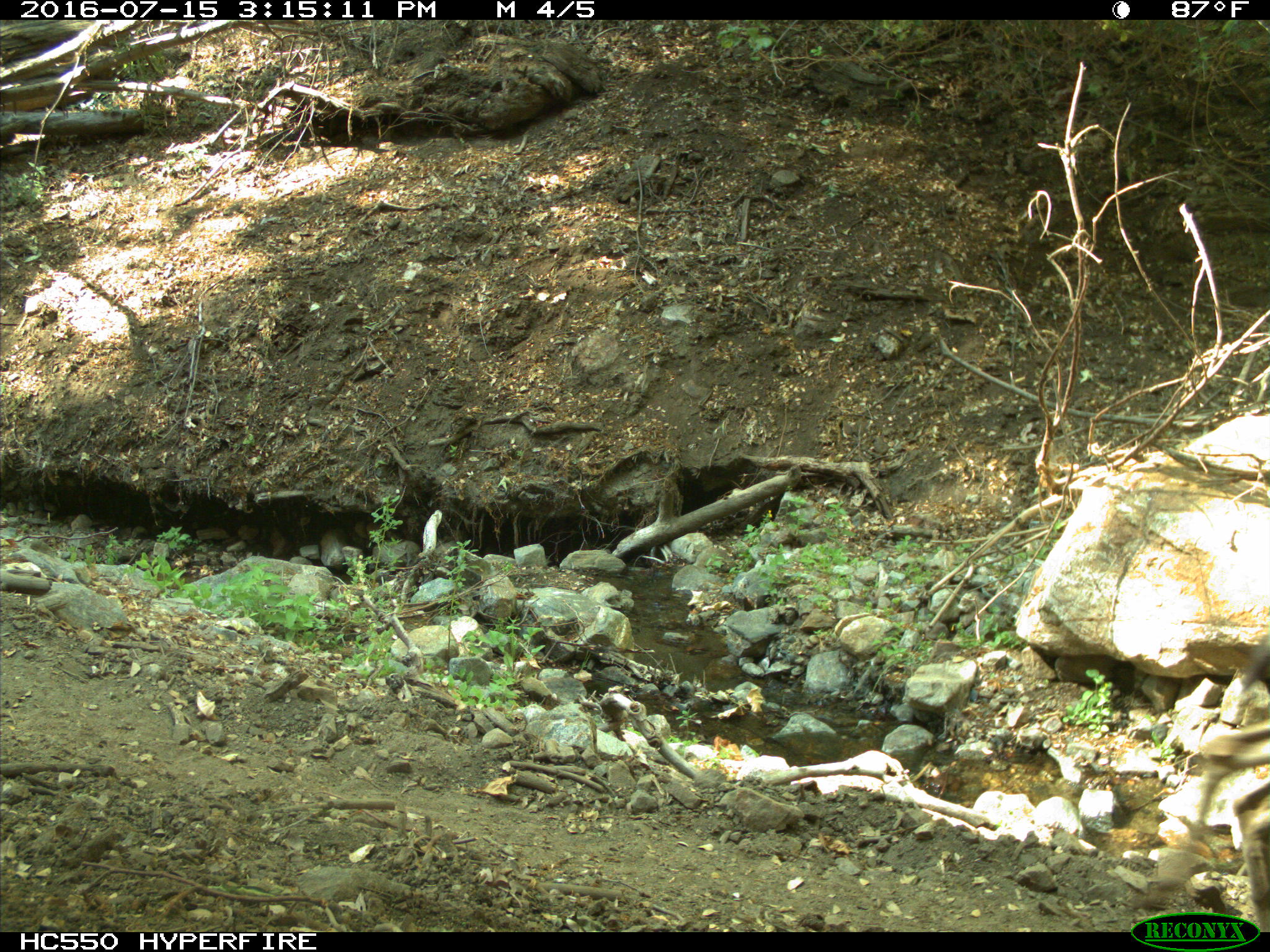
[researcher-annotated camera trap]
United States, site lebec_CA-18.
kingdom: Animalia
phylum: Chordata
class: Mammalia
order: Artiodactyla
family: Cervidae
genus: Odocoileus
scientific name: Odocoileus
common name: deer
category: unidentified deer